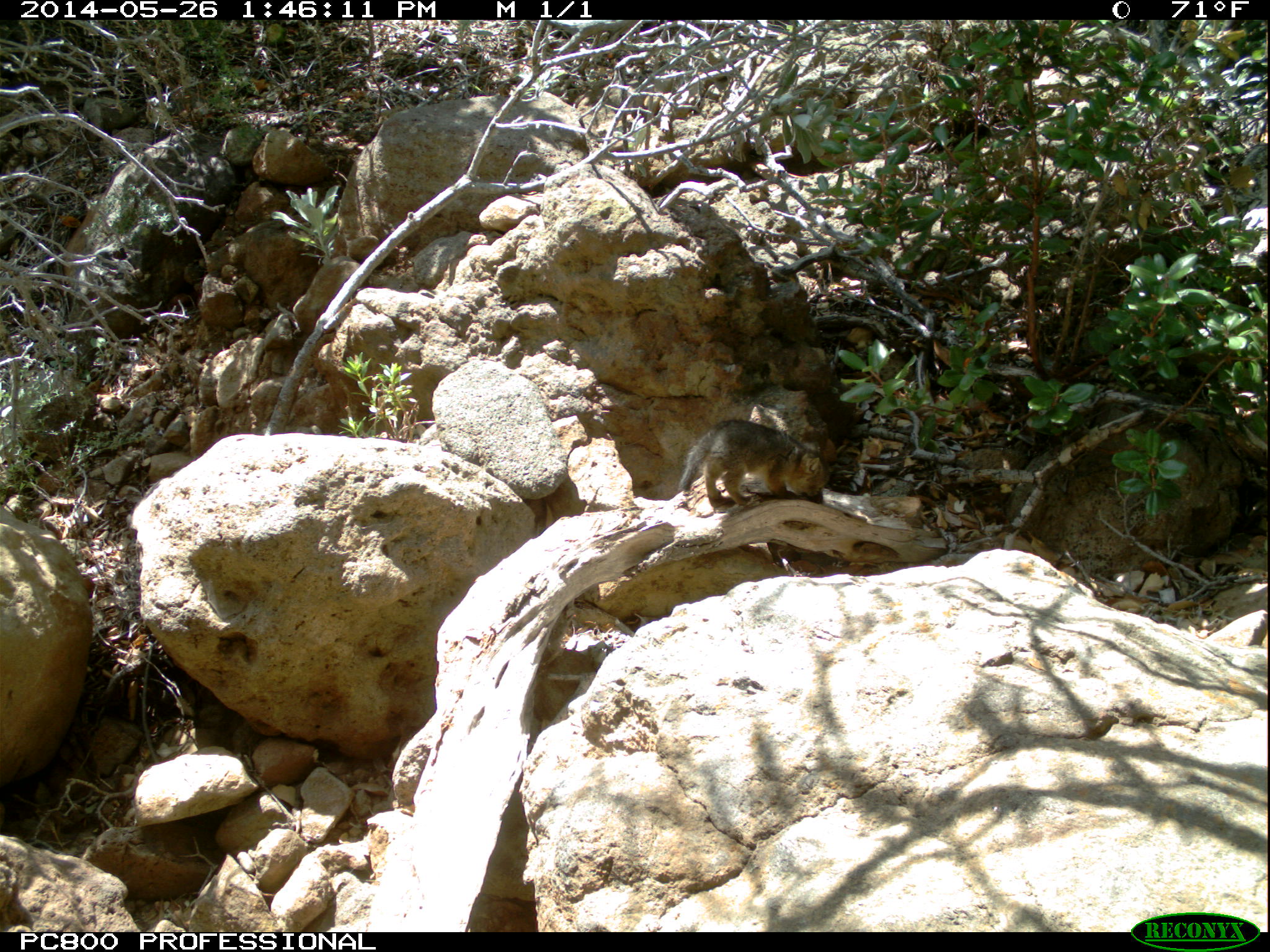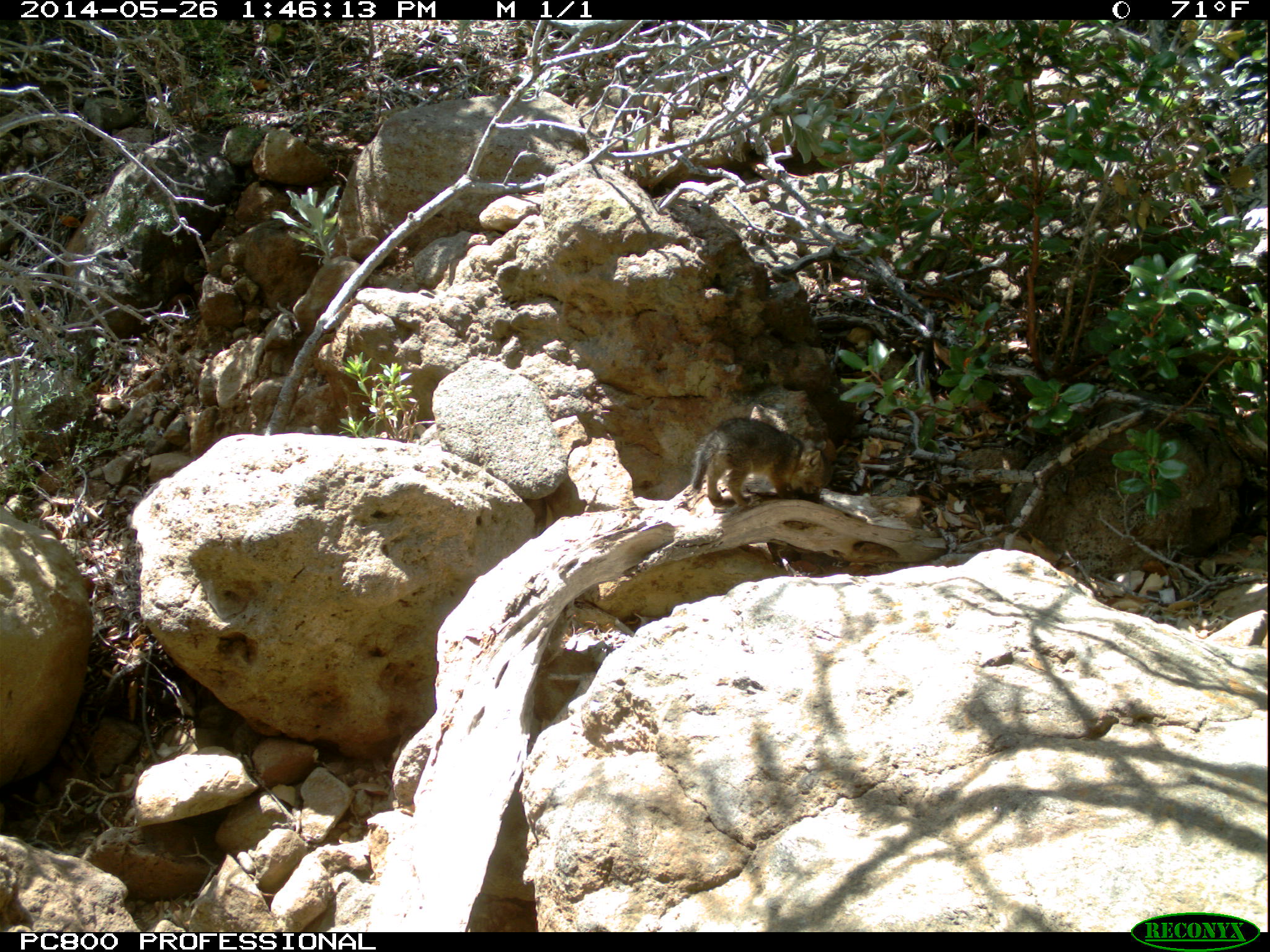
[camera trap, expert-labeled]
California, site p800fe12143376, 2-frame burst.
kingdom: Animalia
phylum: Chordata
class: Mammalia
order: Carnivora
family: Canidae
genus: Urocyon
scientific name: Urocyon littoralis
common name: island fox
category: fox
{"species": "fox (island fox) (Urocyon littoralis)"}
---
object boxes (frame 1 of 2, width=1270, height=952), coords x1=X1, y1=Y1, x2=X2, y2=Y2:
fox: x1=676, y1=418, x2=832, y2=505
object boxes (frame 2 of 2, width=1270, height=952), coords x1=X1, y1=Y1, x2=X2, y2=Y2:
fox: x1=690, y1=416, x2=832, y2=508